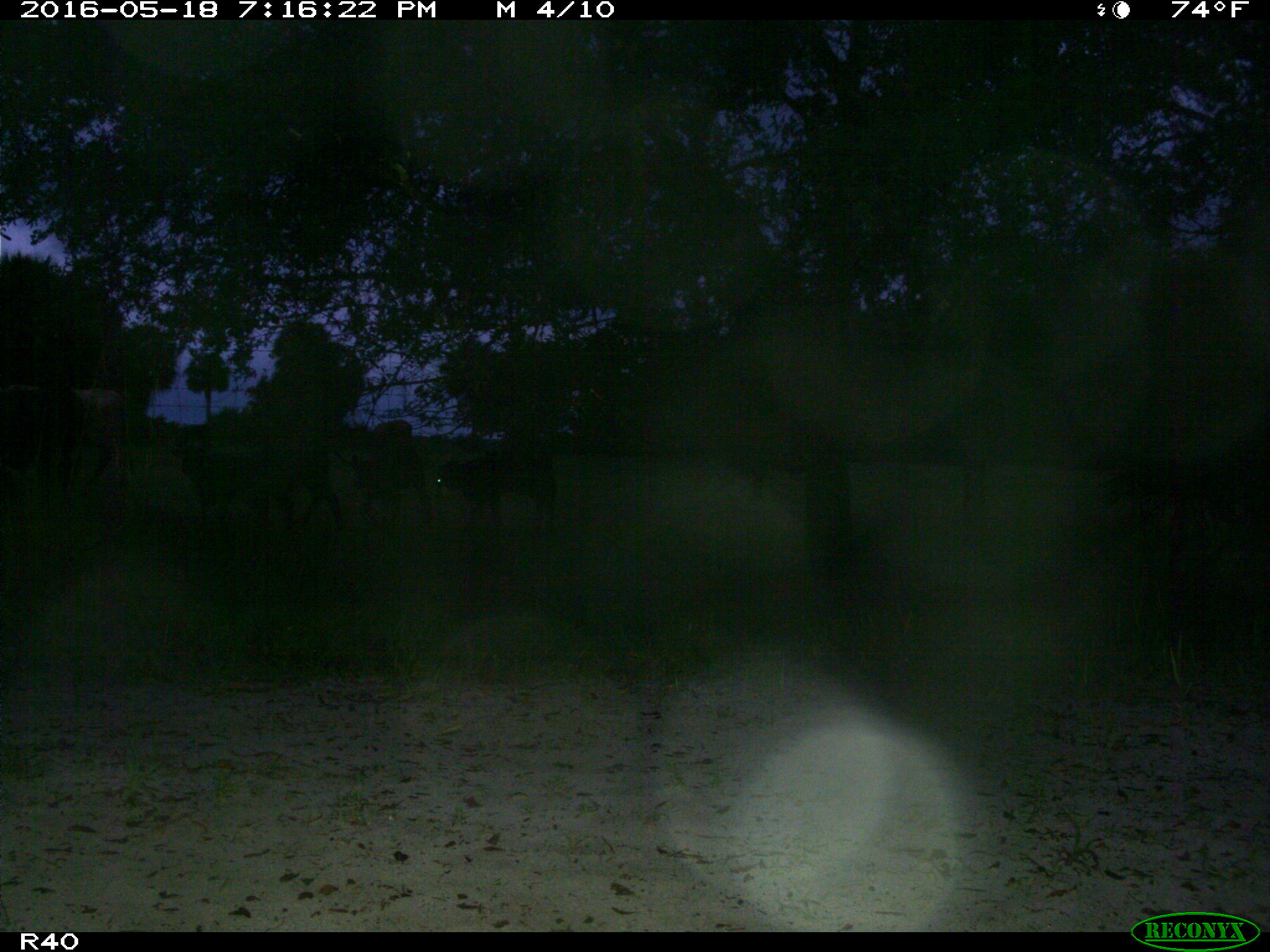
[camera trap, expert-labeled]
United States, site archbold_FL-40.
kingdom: Animalia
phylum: Chordata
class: Mammalia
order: Artiodactyla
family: Bovidae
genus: Bos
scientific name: Bos taurus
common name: domestic cow